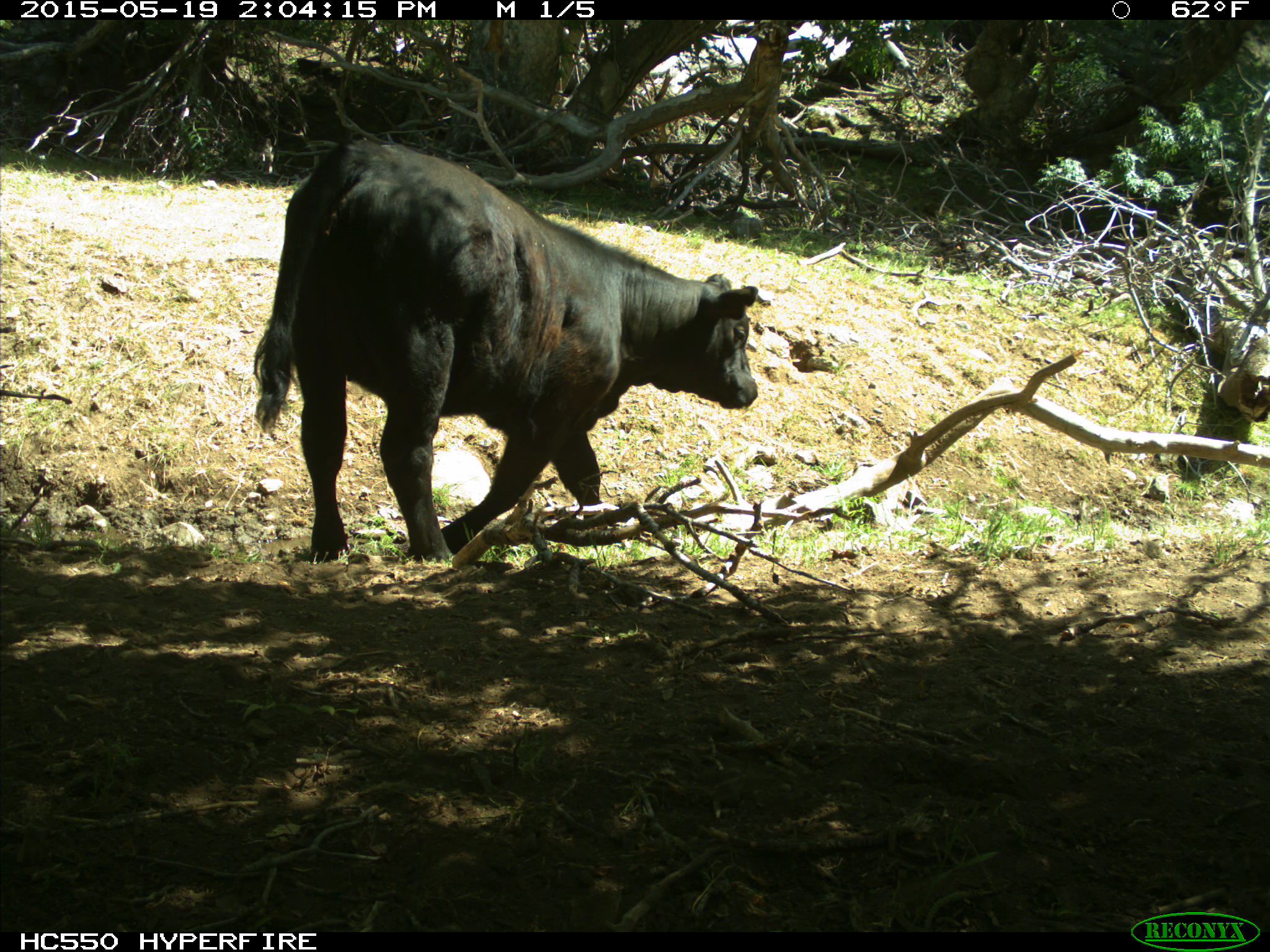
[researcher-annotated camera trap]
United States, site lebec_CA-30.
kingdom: Animalia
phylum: Chordata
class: Mammalia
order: Artiodactyla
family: Bovidae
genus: Bos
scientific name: Bos taurus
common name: domestic cow